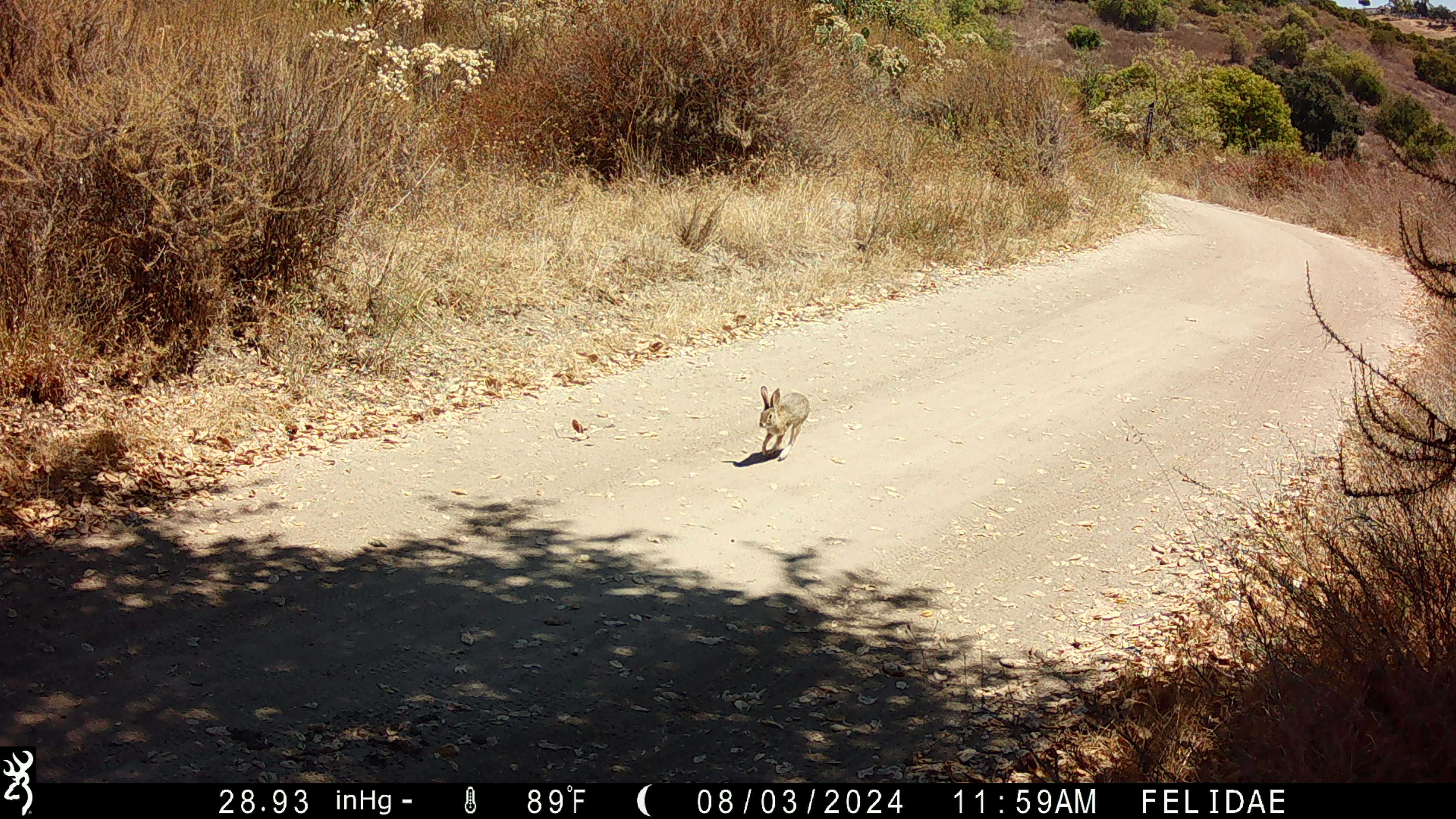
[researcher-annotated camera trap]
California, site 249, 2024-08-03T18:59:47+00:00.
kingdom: Animalia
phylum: Chordata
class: Mammalia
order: Lagomorpha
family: Leporidae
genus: Lepus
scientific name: Lepus californicus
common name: black-tailed jackrabbit